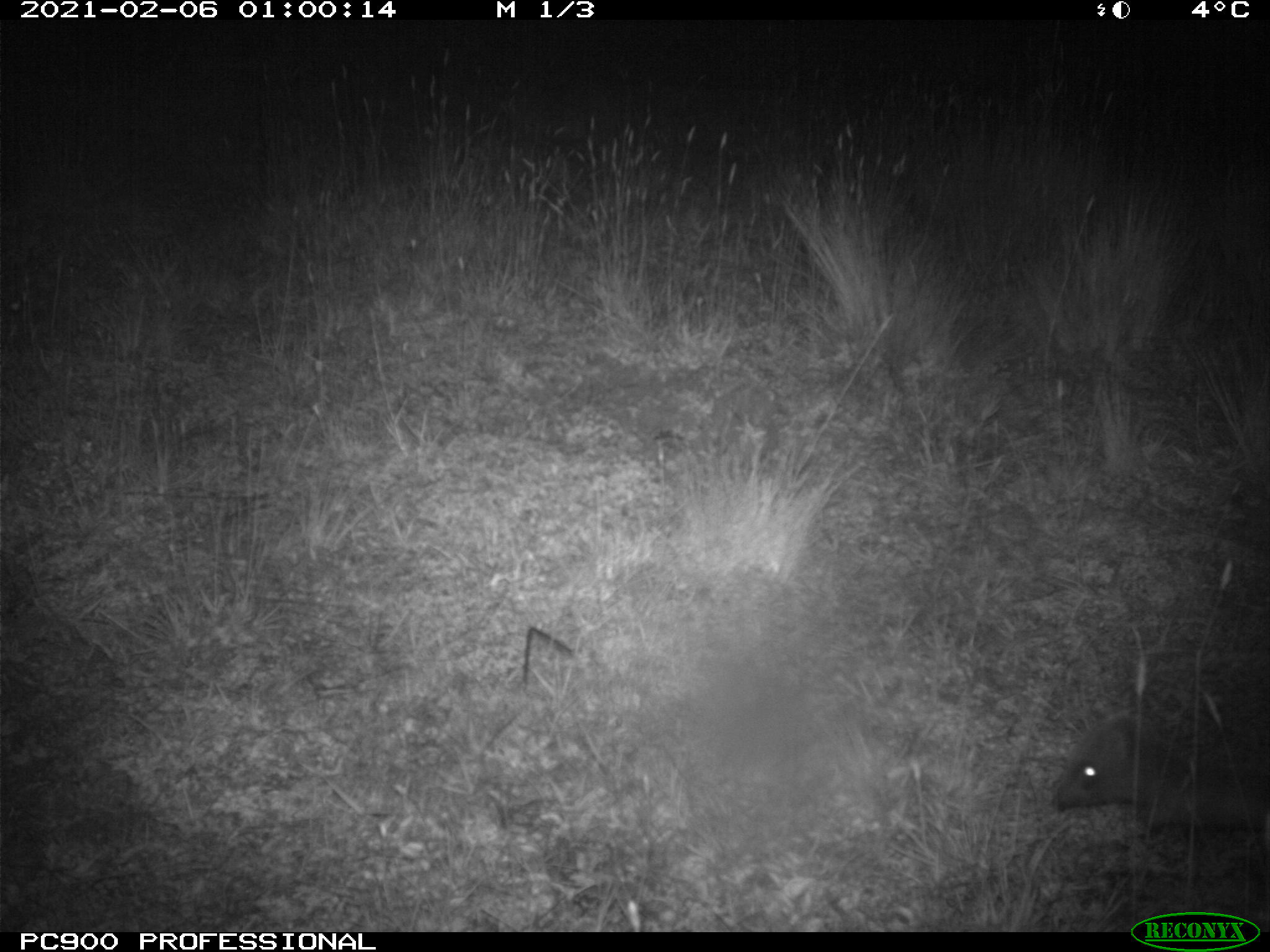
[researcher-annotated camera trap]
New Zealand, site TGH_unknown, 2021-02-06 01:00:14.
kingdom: Animalia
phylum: Chordata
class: Mammalia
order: Eulipotyphla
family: Erinaceidae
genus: Erinaceus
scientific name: Erinaceus europaeus europaeus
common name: european hedgehog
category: hedgehog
Hedgehog (european hedgehog) (Erinaceus europaeus europaeus).